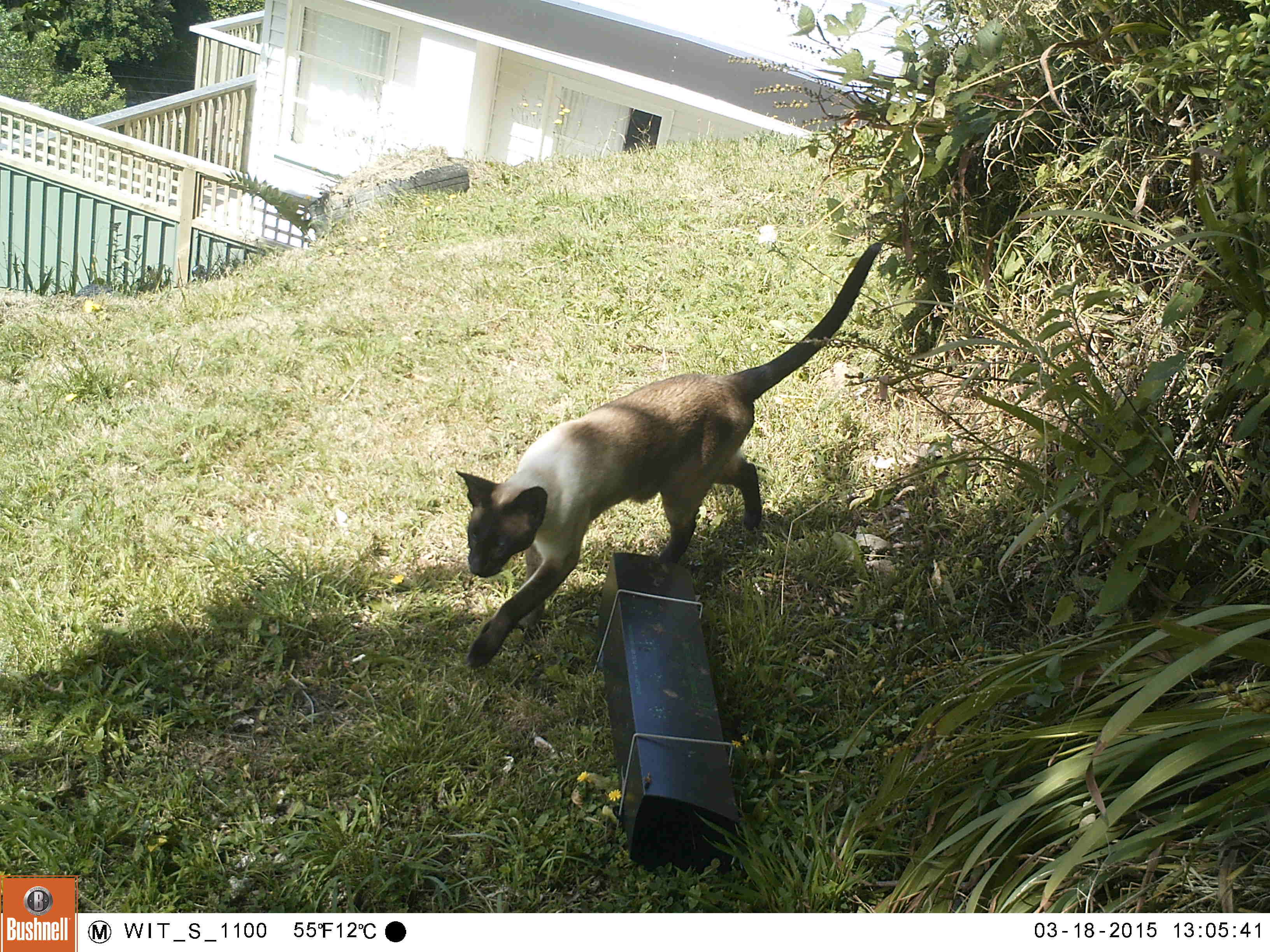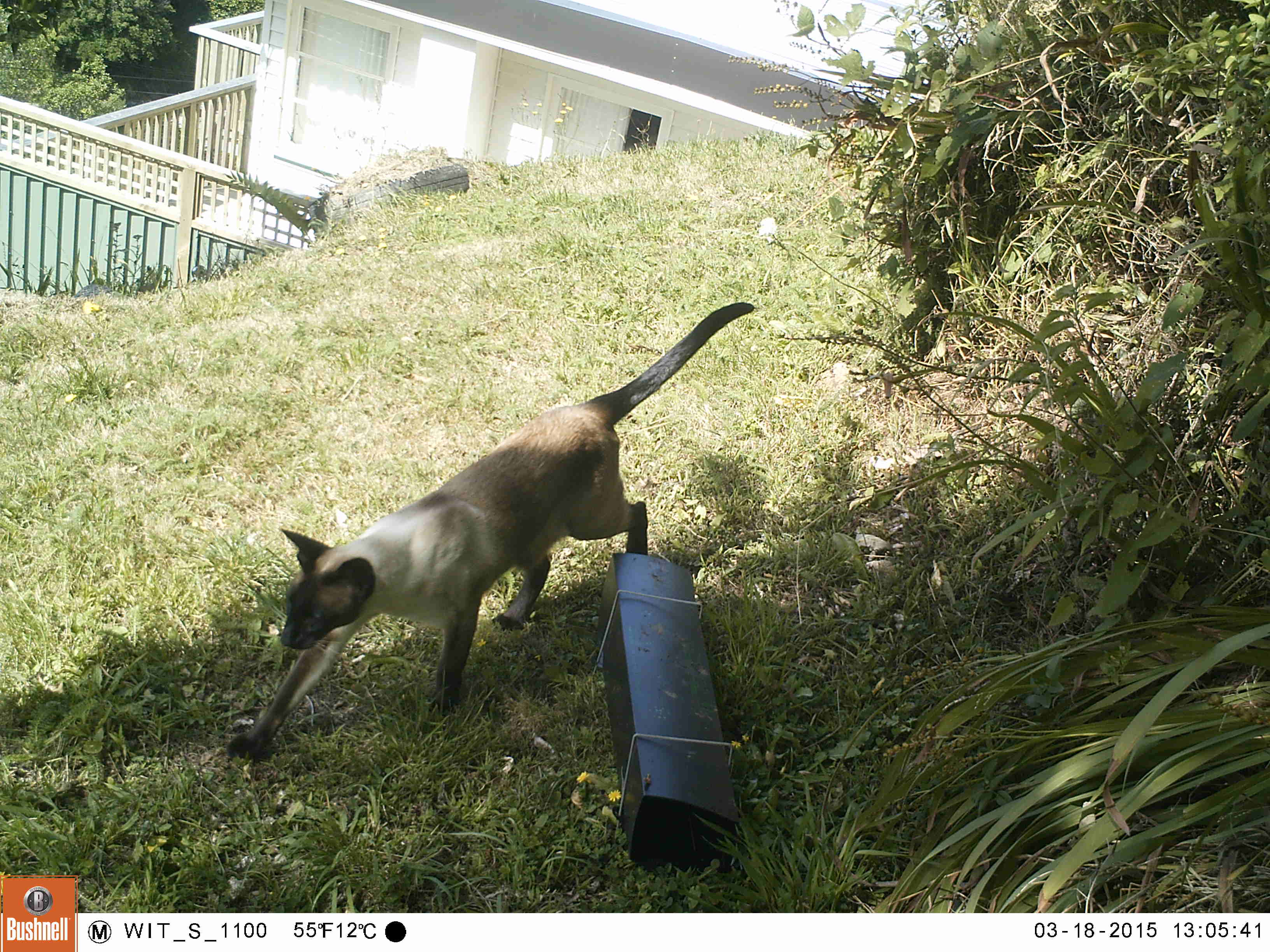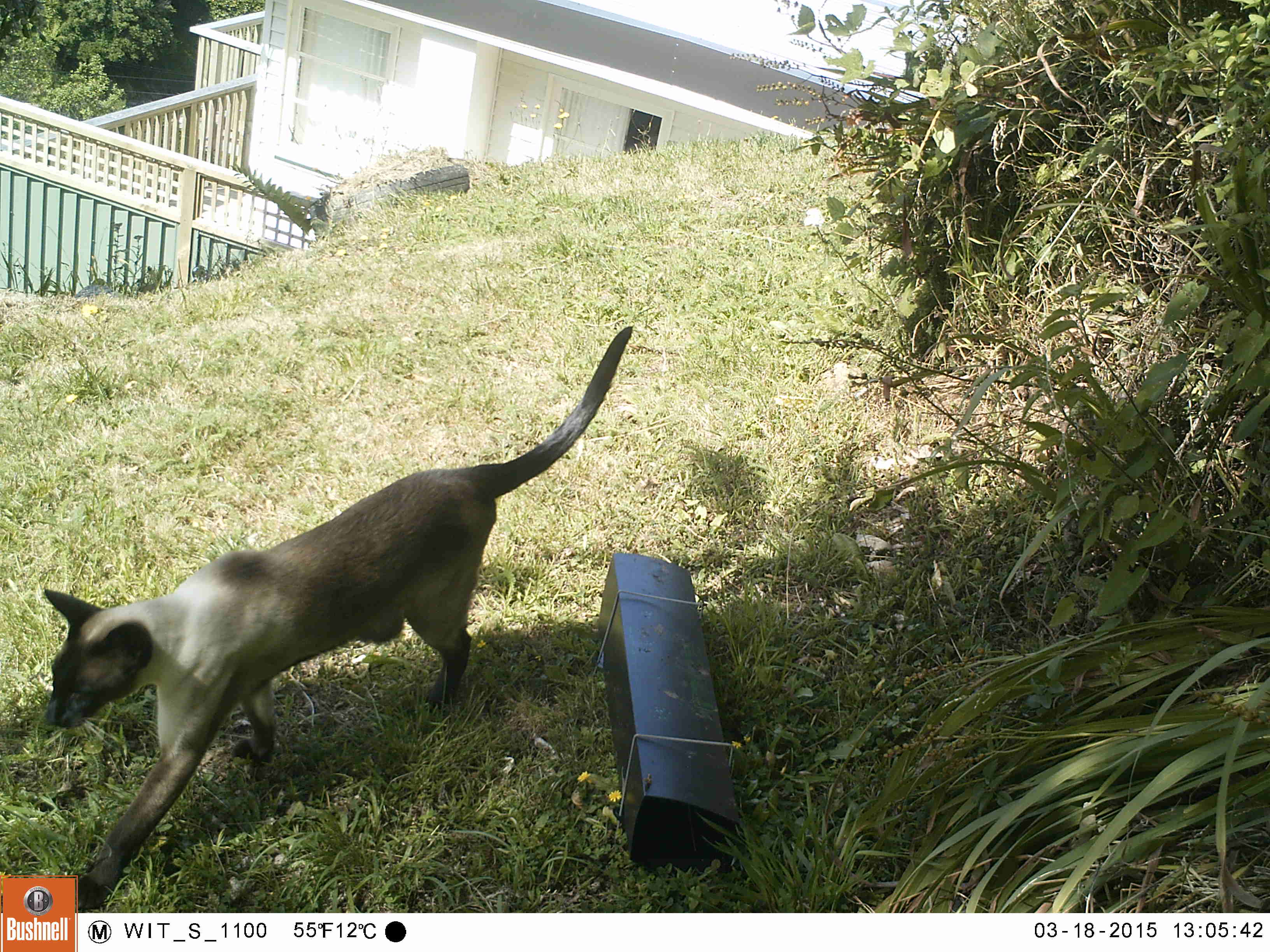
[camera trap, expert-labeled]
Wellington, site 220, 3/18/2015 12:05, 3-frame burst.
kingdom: Animalia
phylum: Chordata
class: Mammalia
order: Carnivora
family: Felidae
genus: Felis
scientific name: Felis catus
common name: cat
Cat (Felis catus).